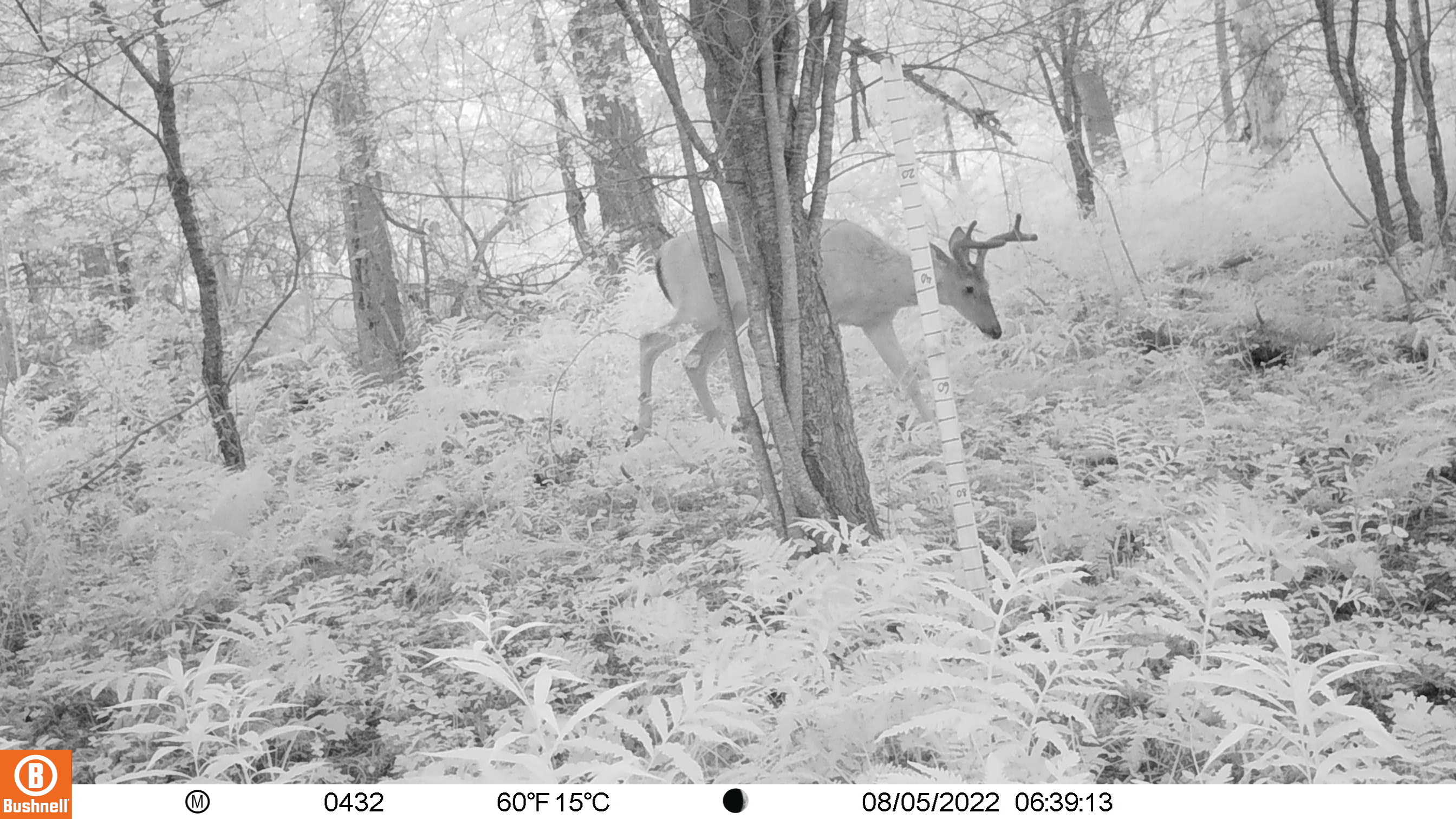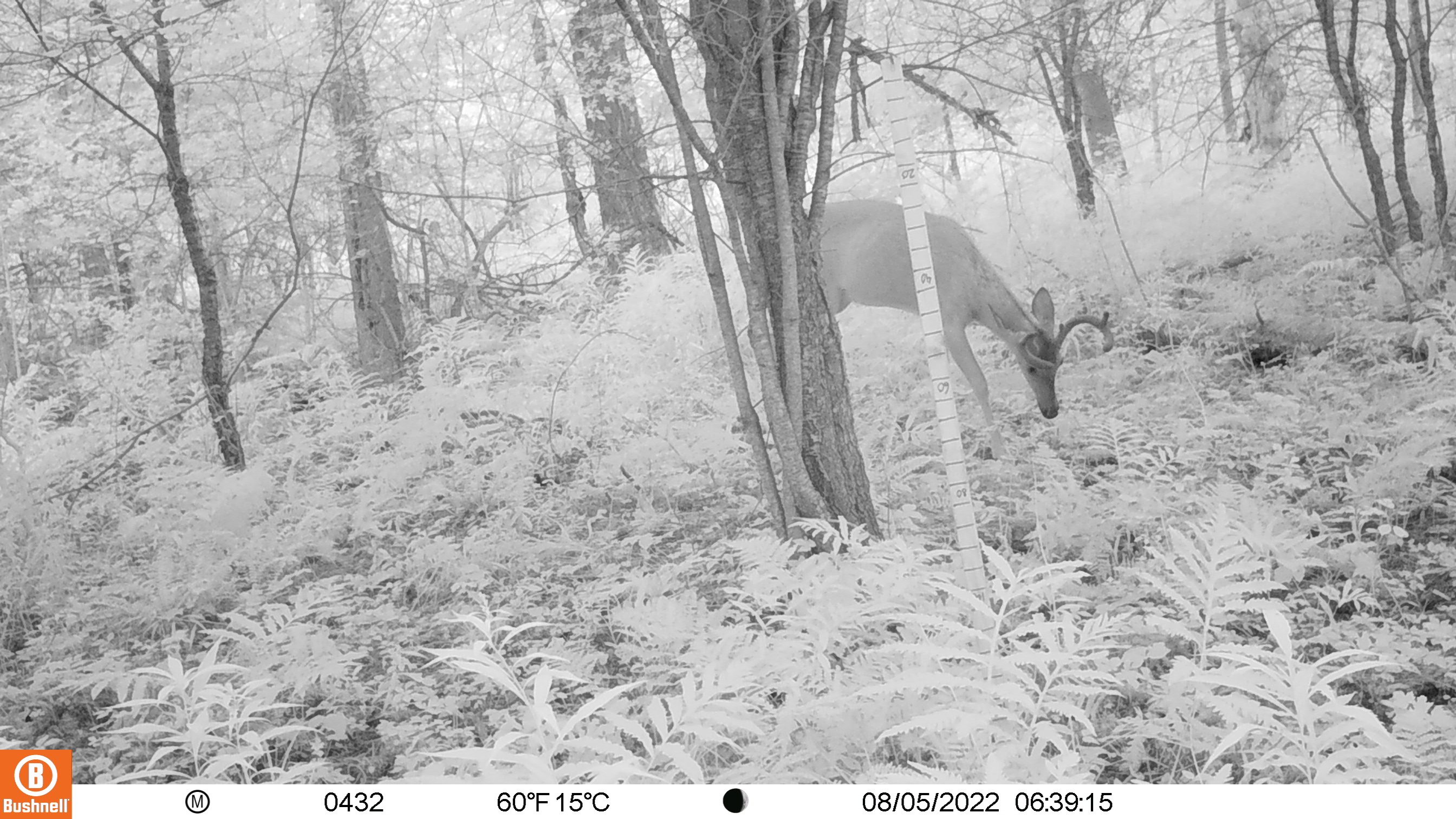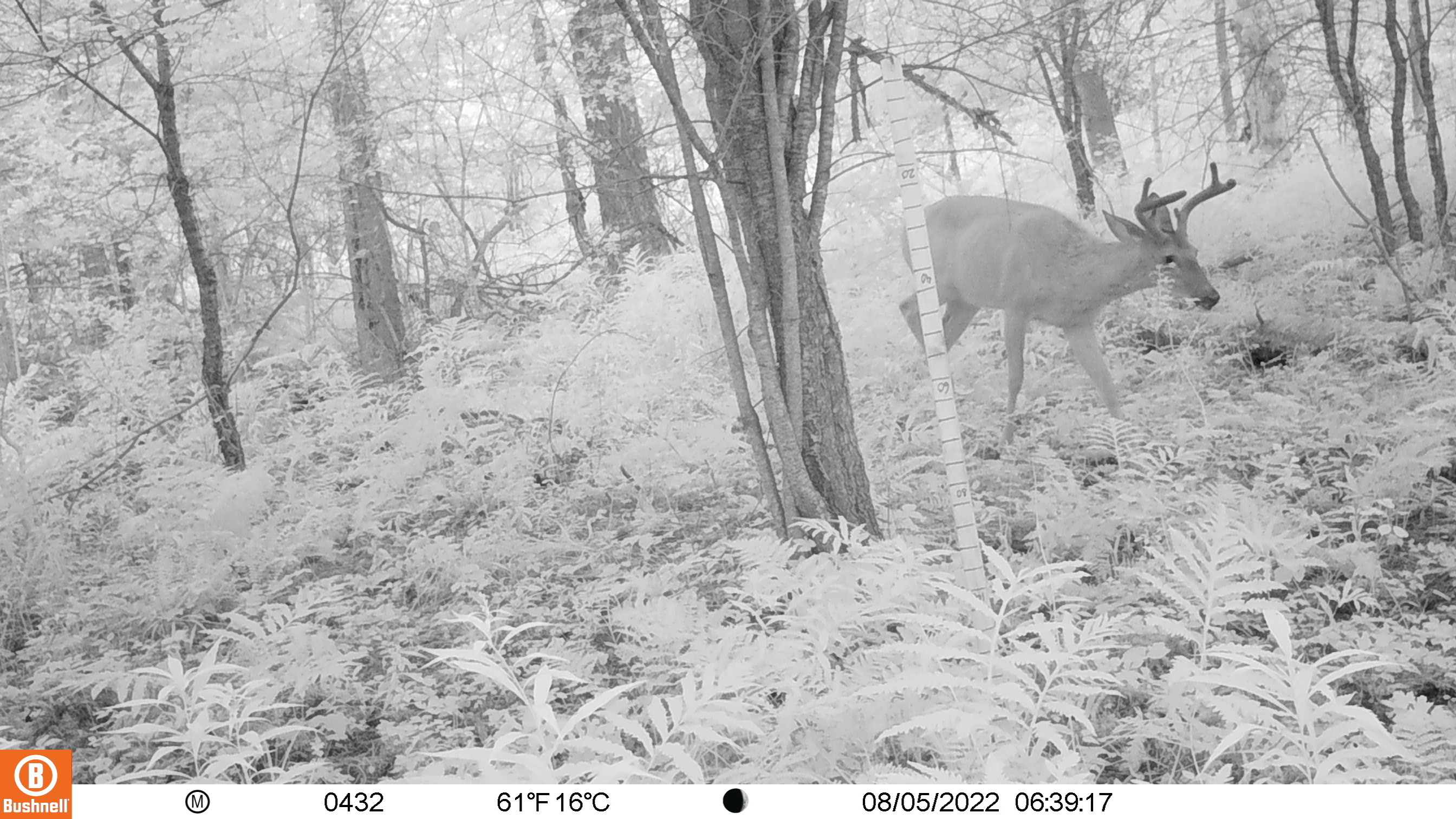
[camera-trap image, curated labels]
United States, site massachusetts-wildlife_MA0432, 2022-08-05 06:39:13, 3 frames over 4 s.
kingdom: Animalia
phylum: Chordata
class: Mammalia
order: Artiodactyla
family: Cervidae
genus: Odocoileus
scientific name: Odocoileus virginianus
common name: white-tailed deer